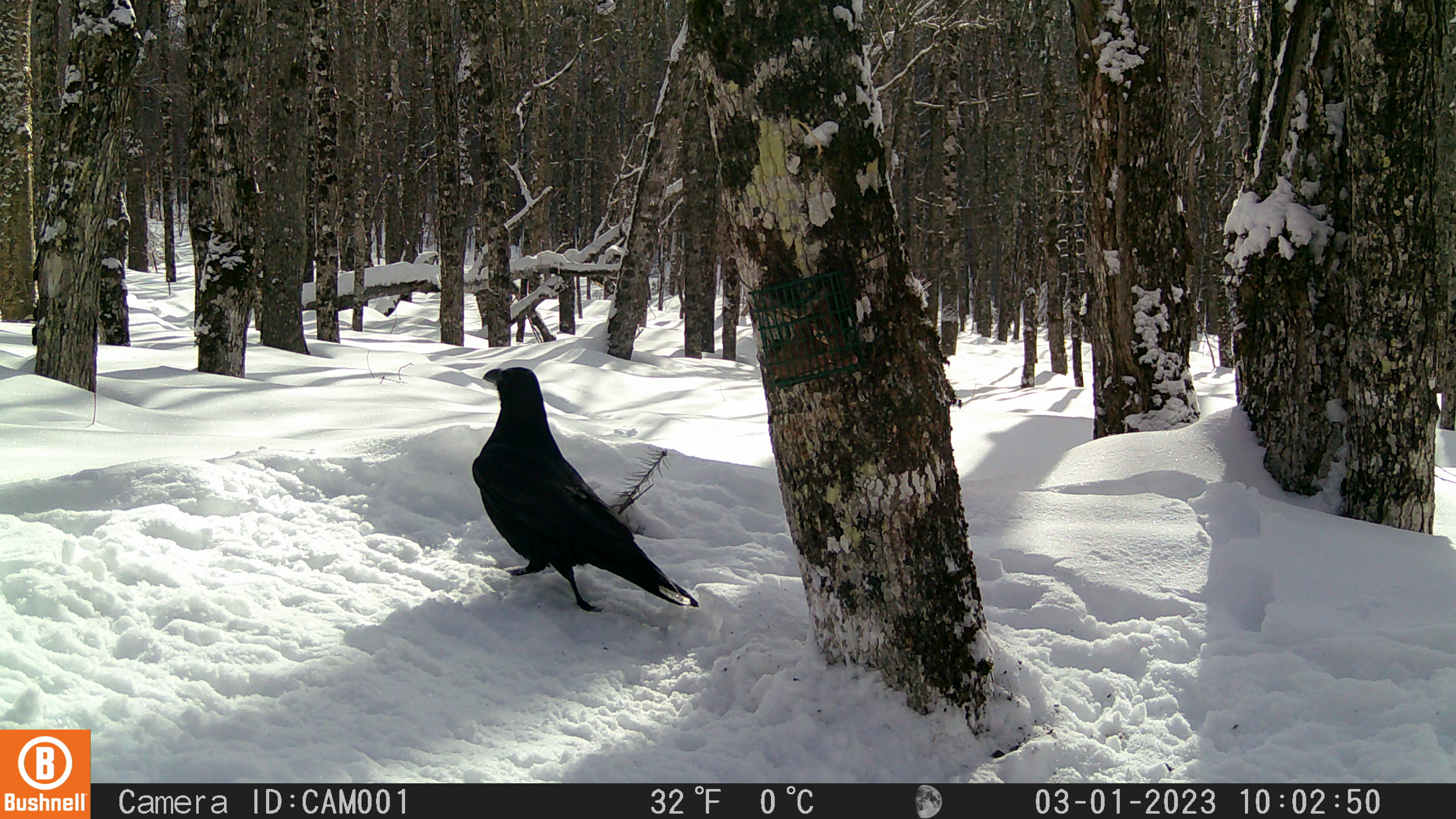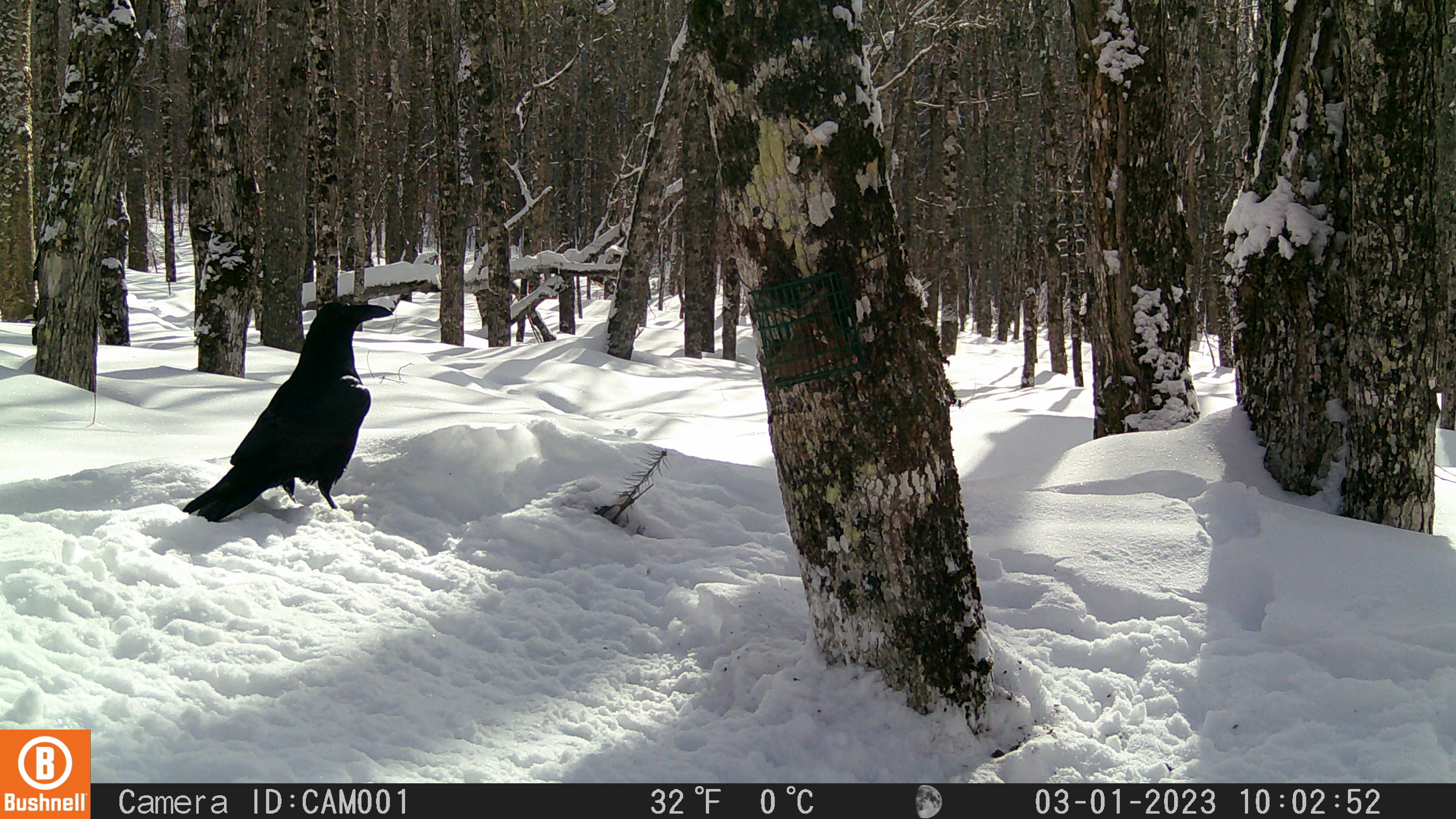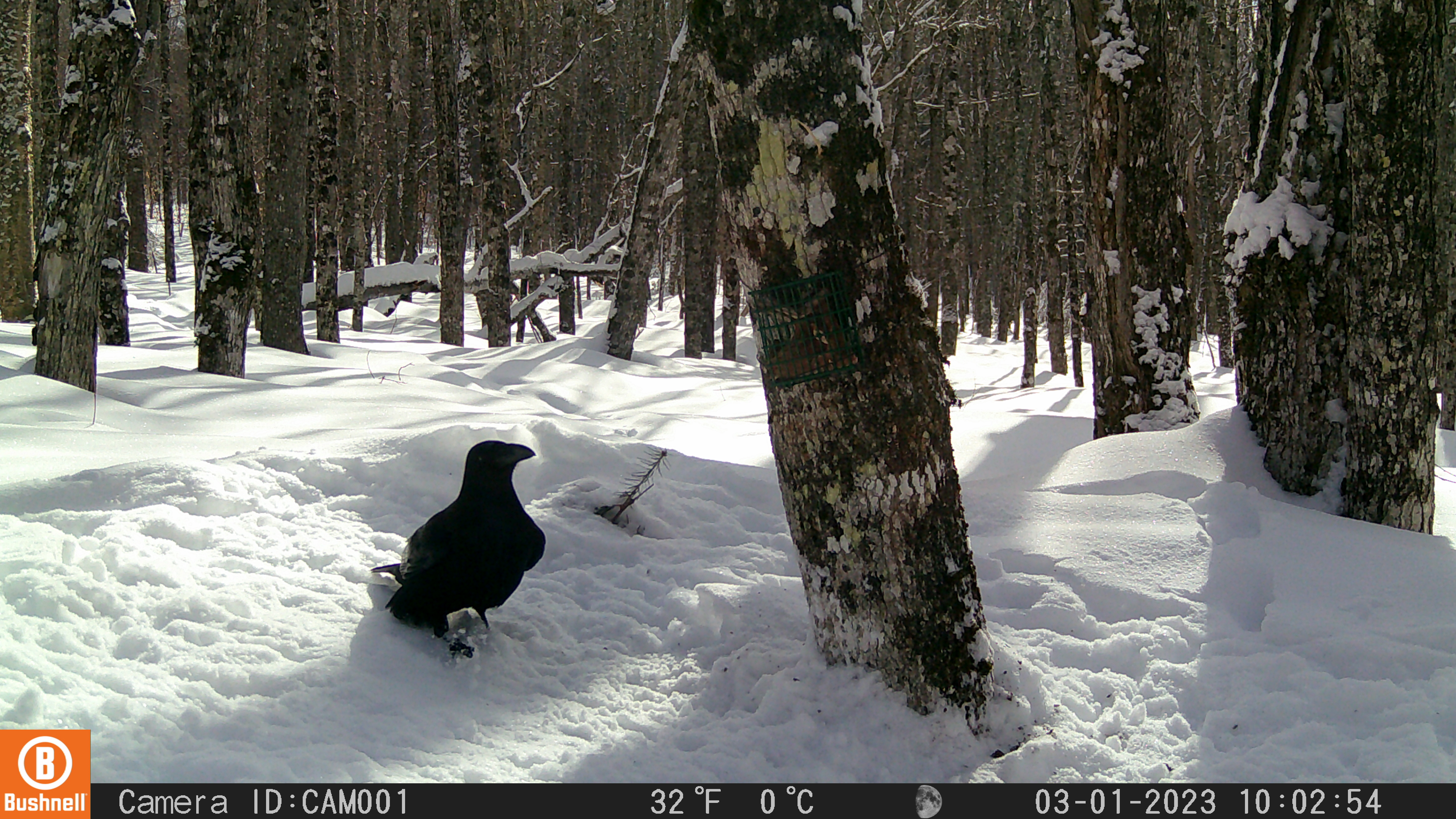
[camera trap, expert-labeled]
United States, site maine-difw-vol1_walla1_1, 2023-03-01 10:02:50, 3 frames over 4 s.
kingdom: Animalia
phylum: Chordata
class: Aves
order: Passeriformes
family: Corvidae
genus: Corvus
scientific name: Corvus corax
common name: common raven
Common raven (Corvus corax).